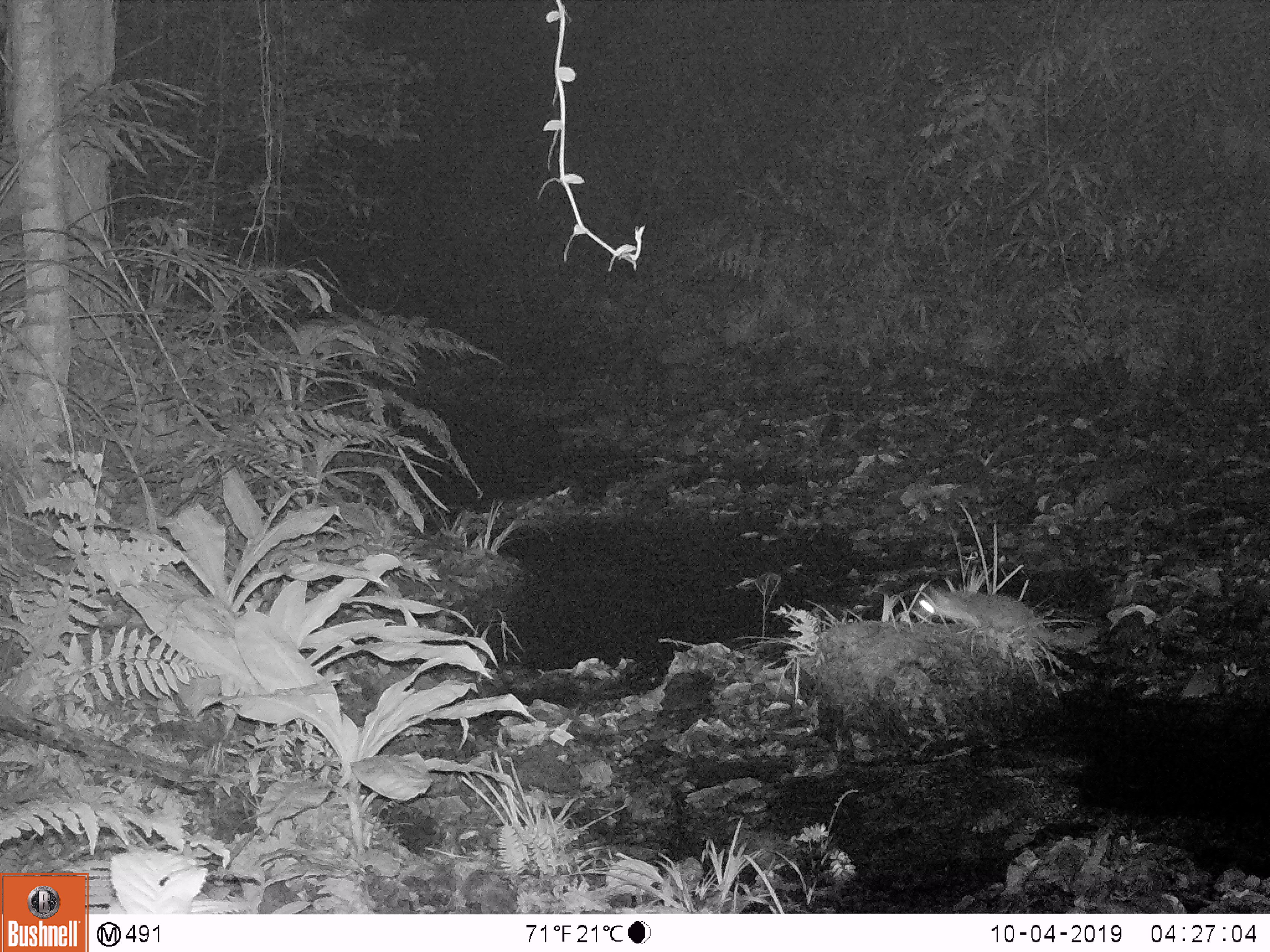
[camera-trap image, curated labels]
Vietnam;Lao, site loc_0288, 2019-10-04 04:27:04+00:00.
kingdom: Animalia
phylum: Chordata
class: Mammalia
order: Carnivora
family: Mustelidae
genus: Melogale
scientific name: Melogale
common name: ferret badger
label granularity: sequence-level